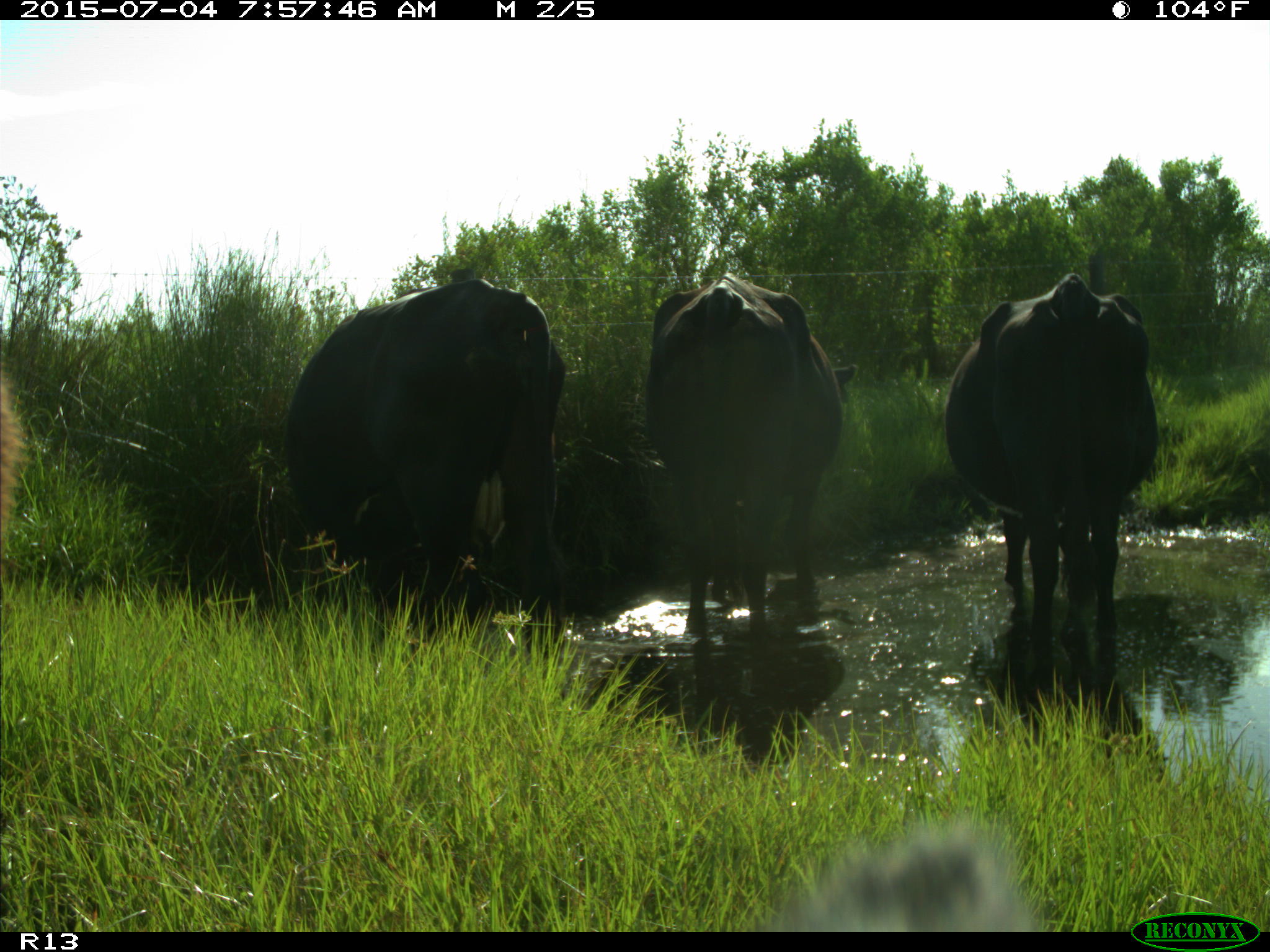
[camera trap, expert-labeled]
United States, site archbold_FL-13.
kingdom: Animalia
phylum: Chordata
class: Mammalia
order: Artiodactyla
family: Bovidae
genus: Bos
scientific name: Bos taurus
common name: domestic cow